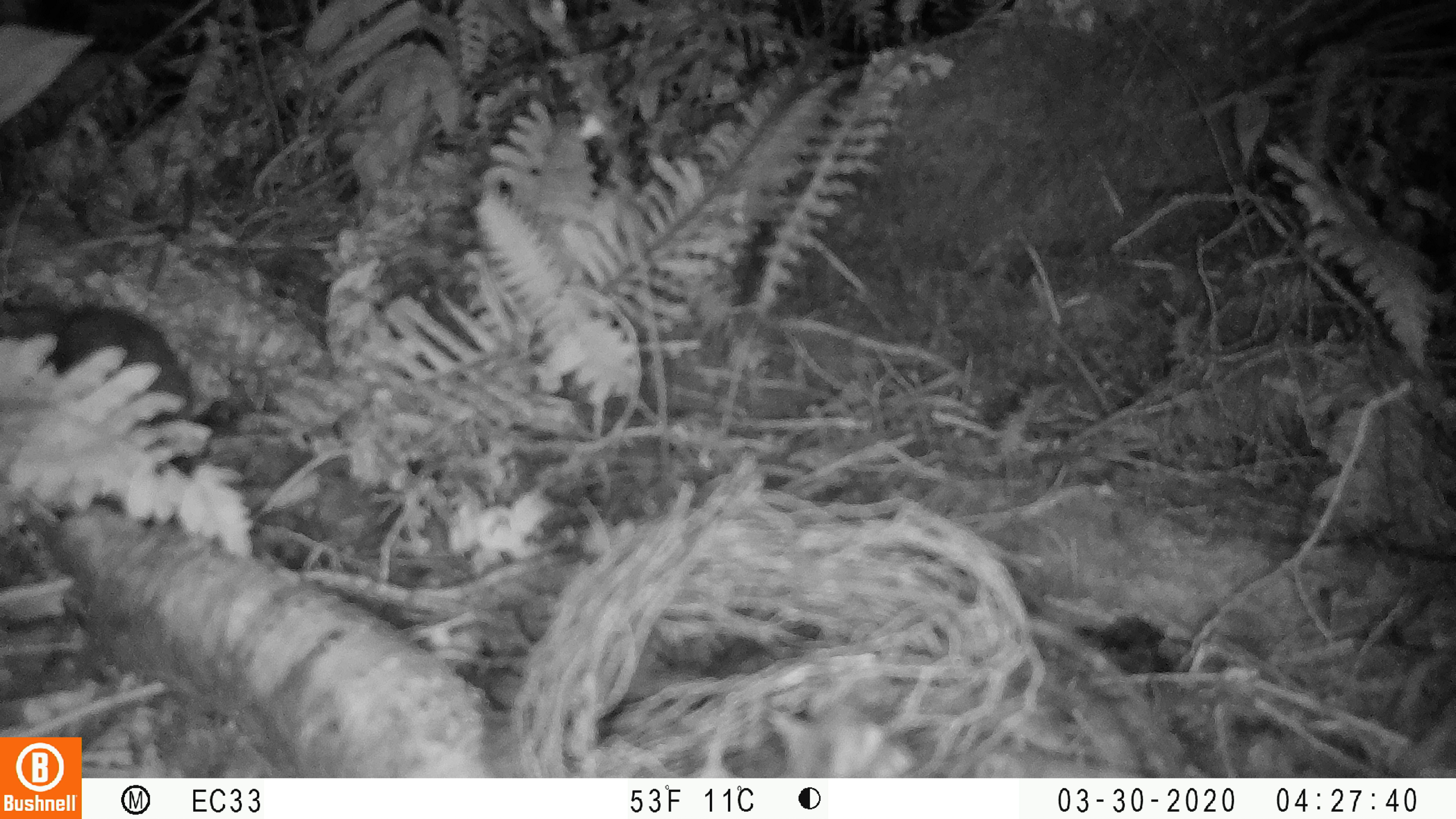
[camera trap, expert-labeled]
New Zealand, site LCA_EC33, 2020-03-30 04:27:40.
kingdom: Animalia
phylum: Chordata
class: Mammalia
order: Rodentia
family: Muridae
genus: Rattus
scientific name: Rattus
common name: rat